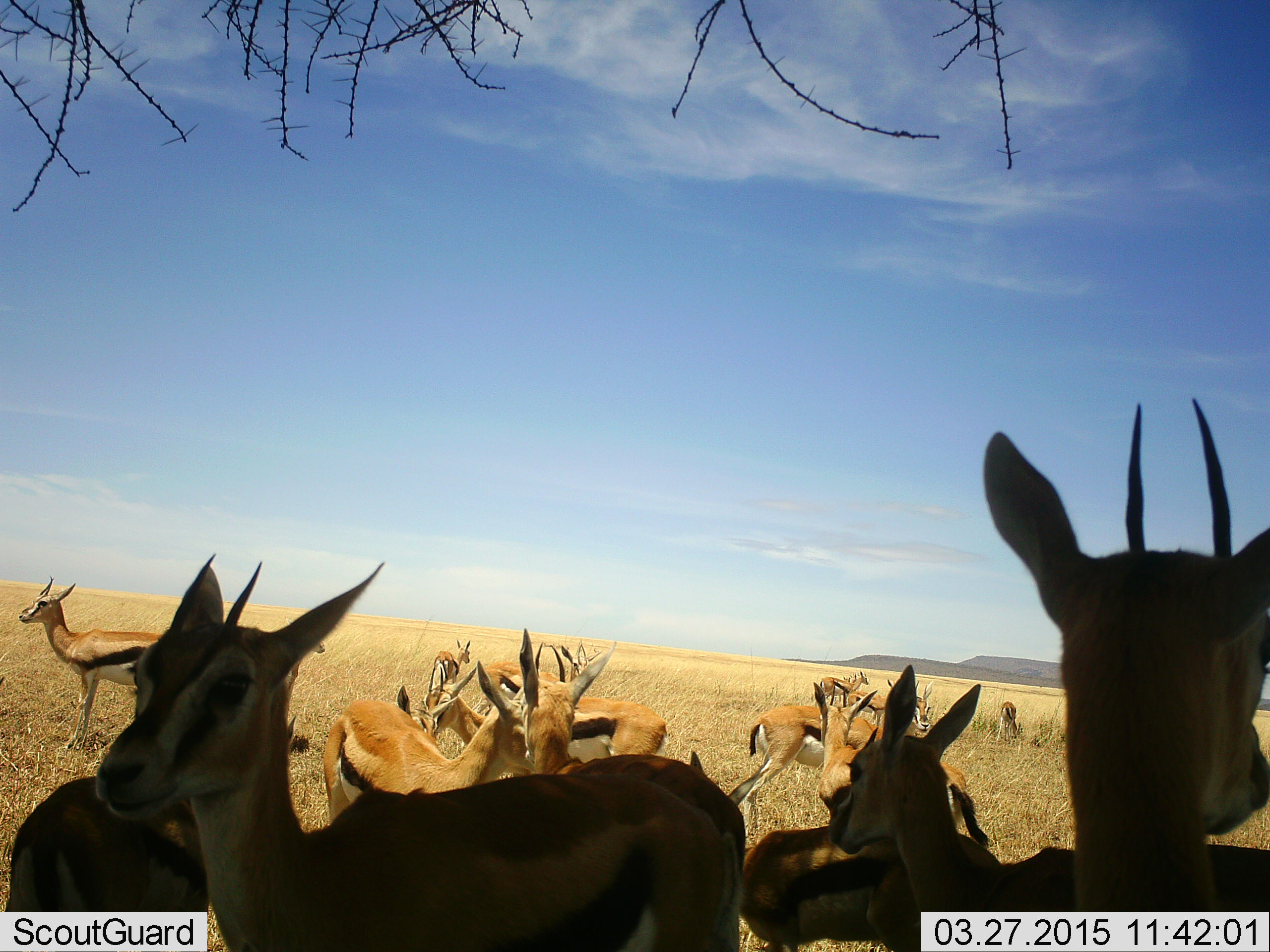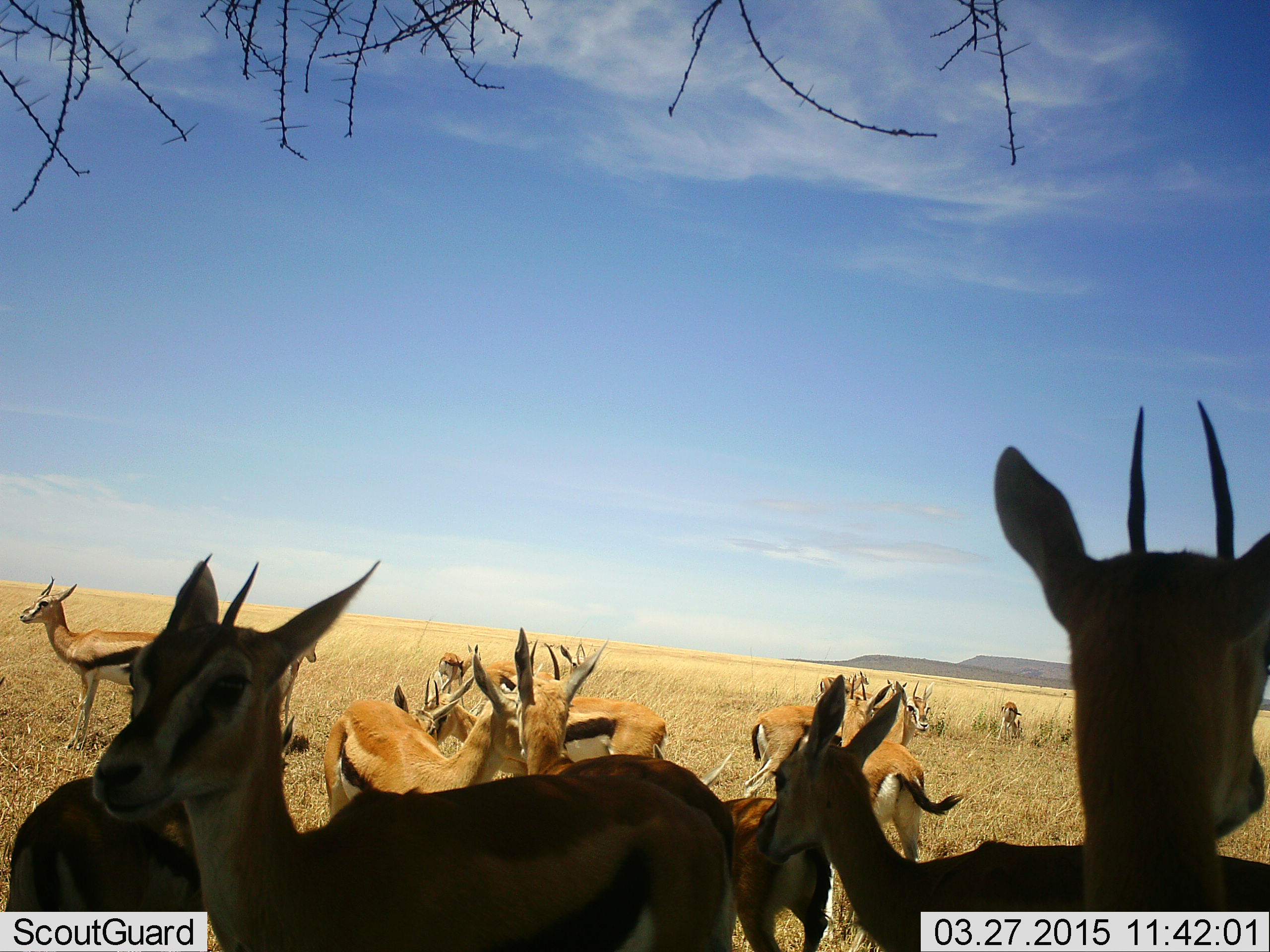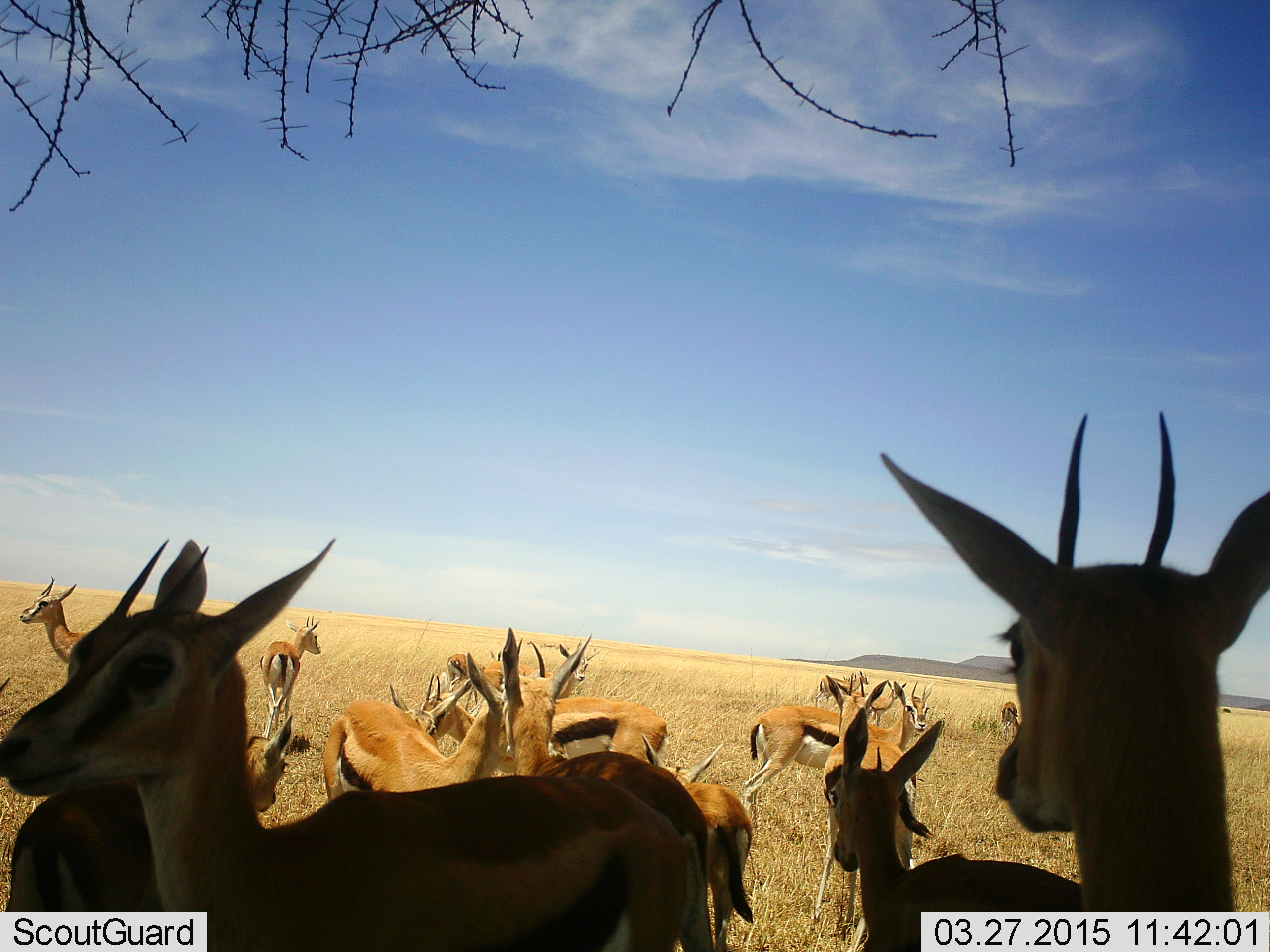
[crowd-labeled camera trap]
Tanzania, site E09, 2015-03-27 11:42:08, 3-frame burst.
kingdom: Animalia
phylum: Chordata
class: Mammalia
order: Artiodactyla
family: Bovidae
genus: Eudorcas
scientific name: Eudorcas thomsonii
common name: thomson's gazelle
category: gazellethomsons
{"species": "gazellethomsons (thomson's gazelle) (Eudorcas thomsonii)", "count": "11-50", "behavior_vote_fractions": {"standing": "80%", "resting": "20%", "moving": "30%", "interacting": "0%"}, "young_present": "0%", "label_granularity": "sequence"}